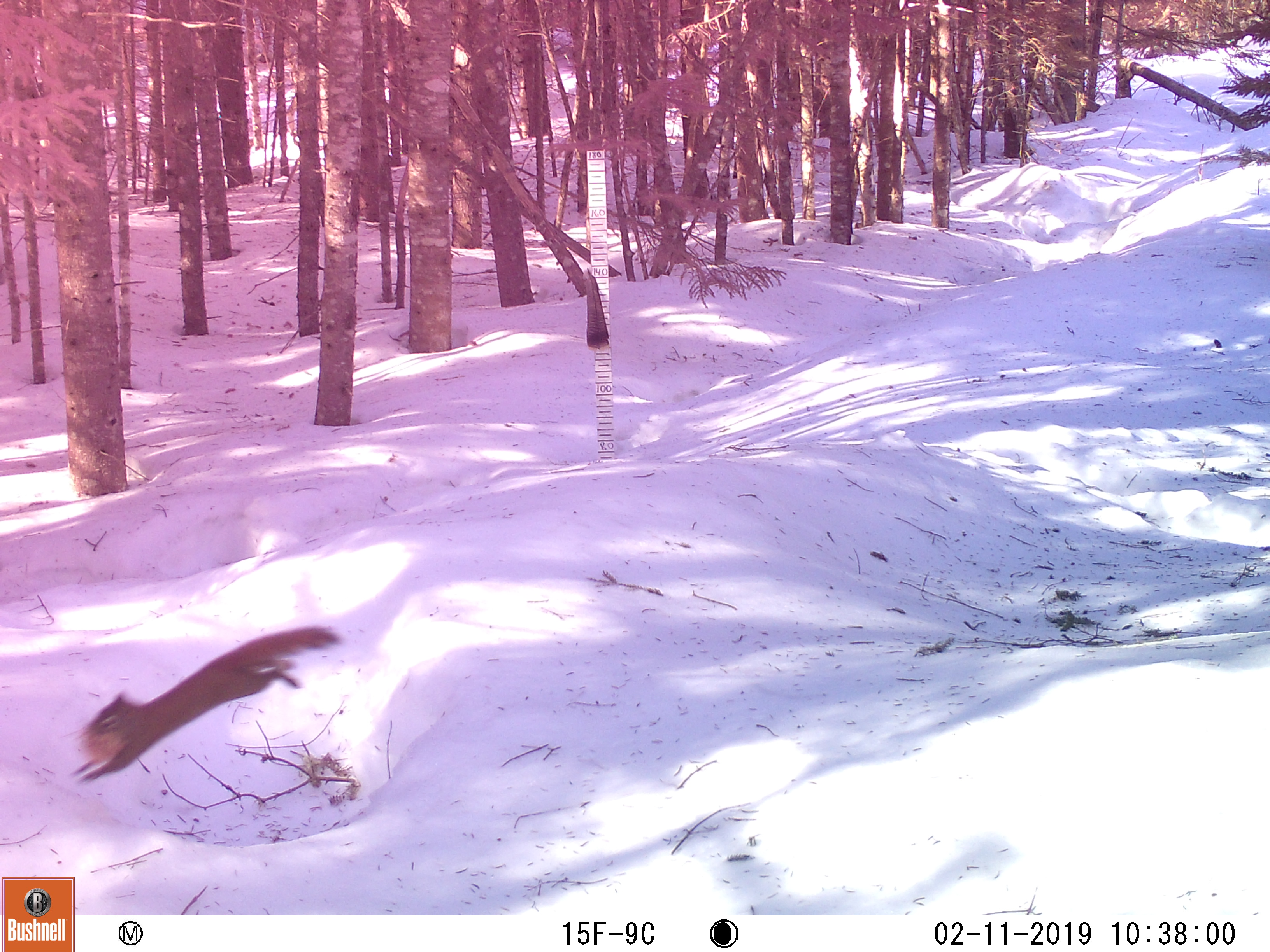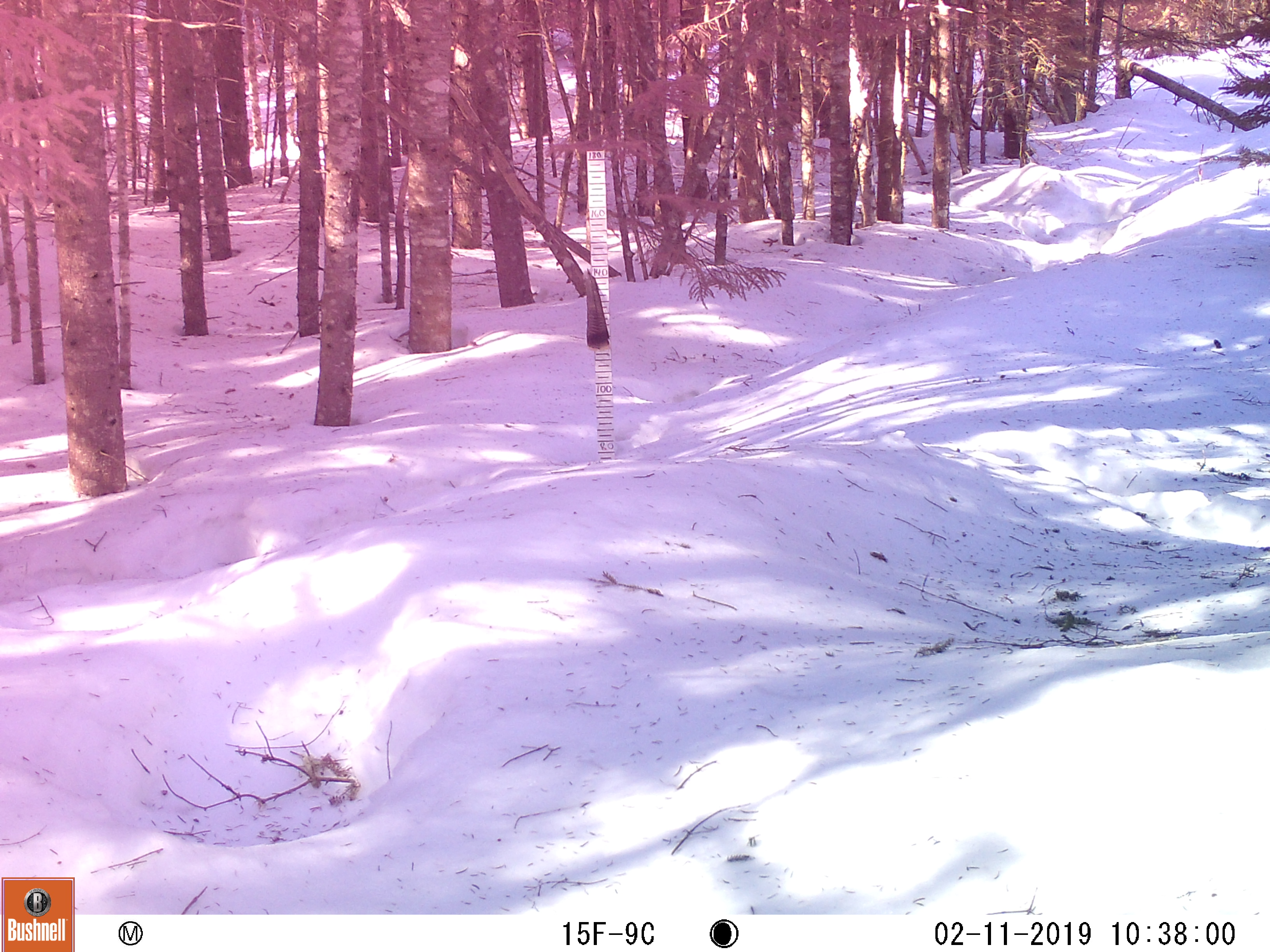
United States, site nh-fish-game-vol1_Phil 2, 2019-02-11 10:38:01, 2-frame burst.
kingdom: Animalia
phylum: Chordata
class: Mammalia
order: Rodentia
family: Sciuridae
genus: Tamiasciurus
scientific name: Tamiasciurus hudsonicus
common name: red squirrel